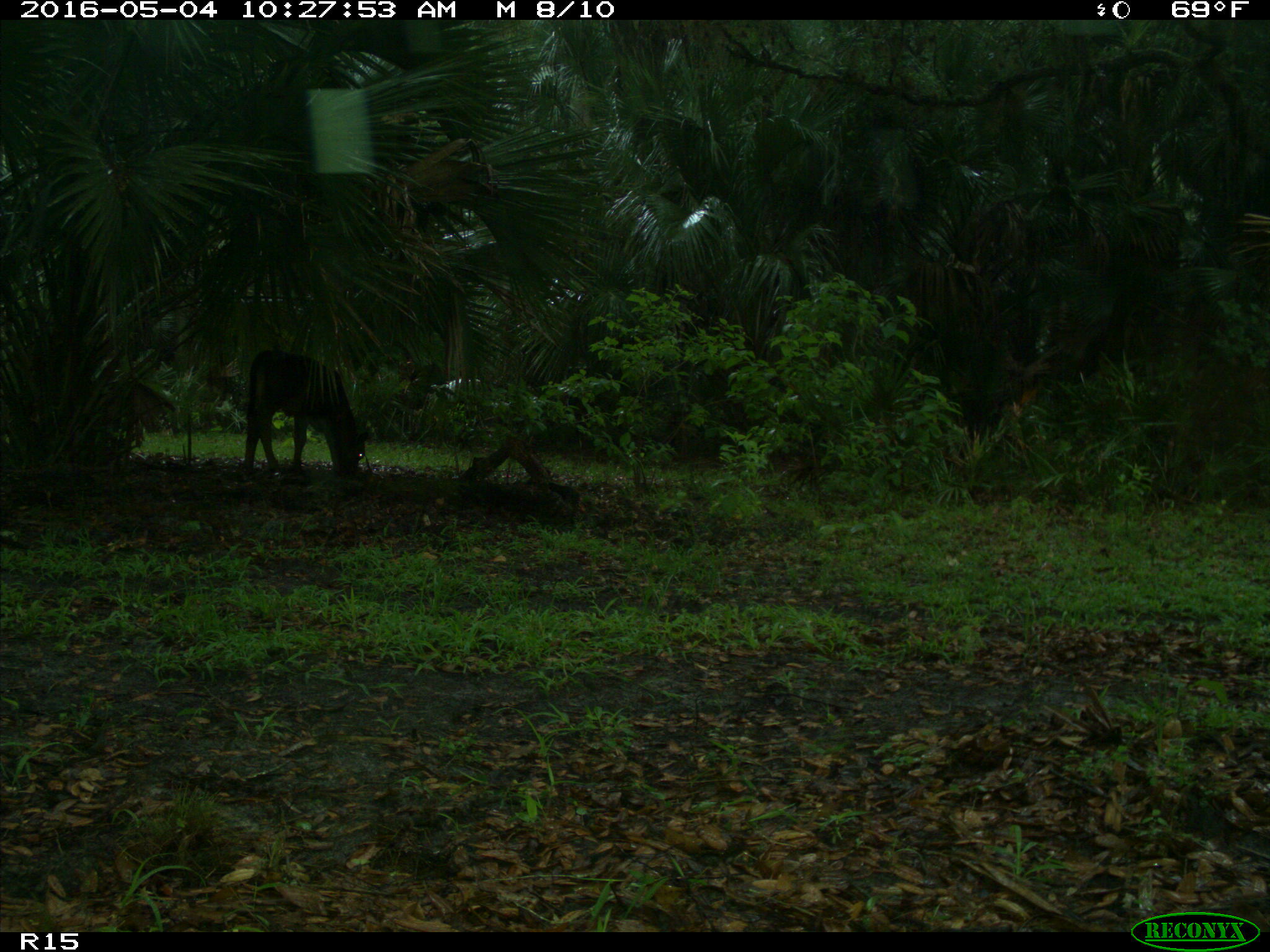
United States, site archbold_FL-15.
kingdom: Animalia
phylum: Chordata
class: Mammalia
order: Artiodactyla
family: Bovidae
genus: Bos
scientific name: Bos taurus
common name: domestic cow